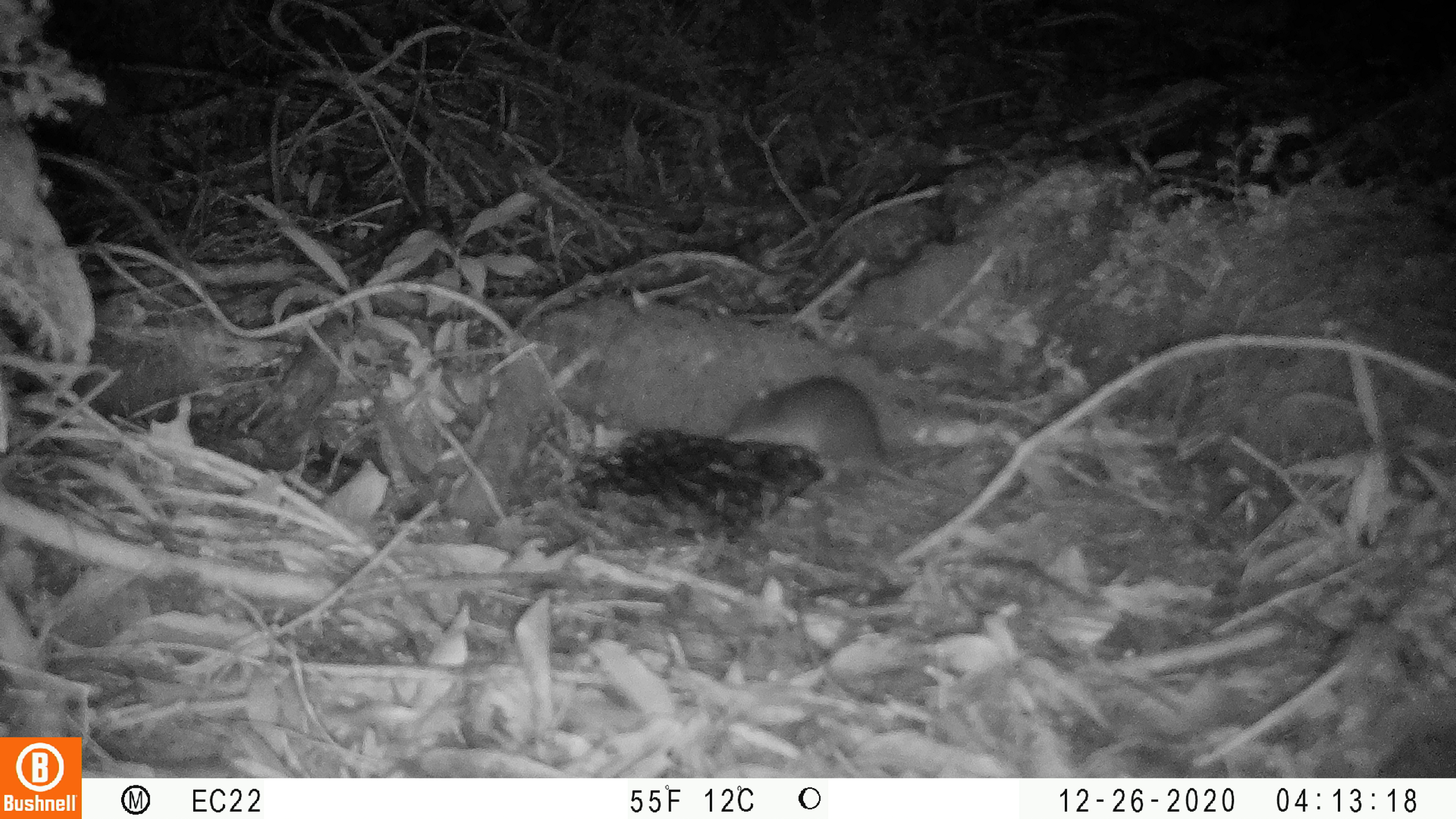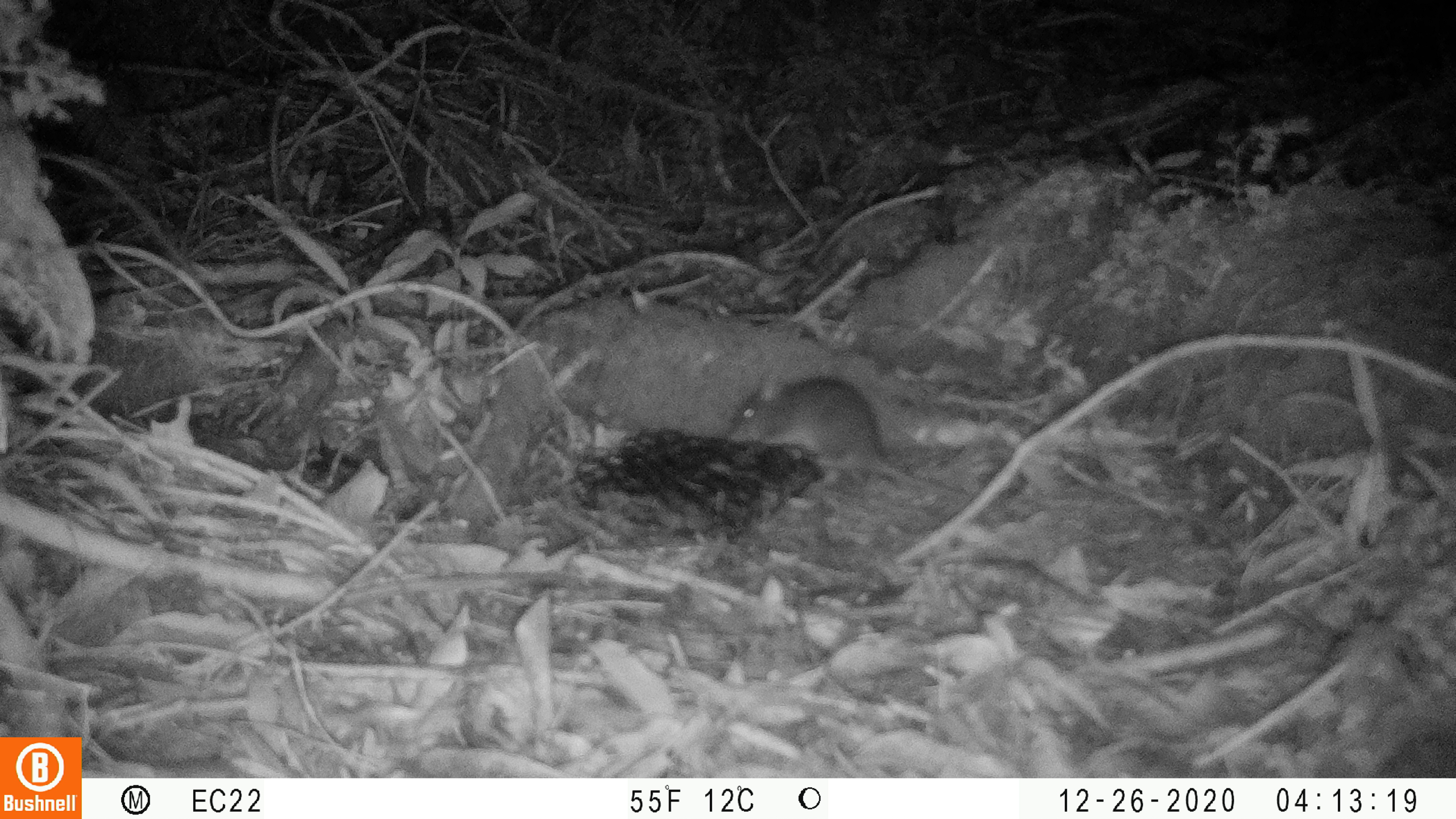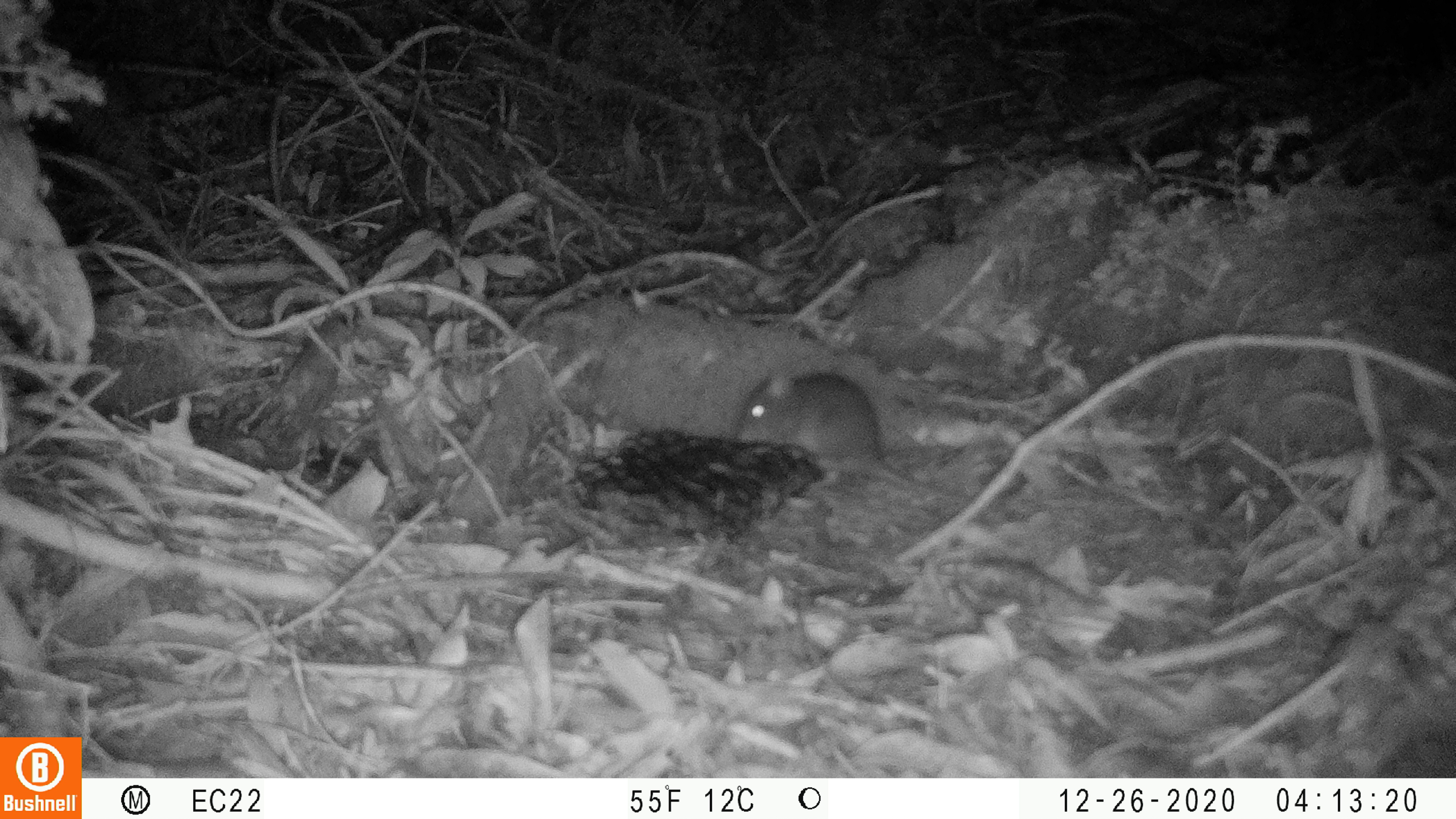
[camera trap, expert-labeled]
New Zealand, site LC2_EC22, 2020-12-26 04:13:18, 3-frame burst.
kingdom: Animalia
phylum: Chordata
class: Mammalia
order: Rodentia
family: Muridae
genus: Rattus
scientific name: Rattus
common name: rat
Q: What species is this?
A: Rat (Rattus).